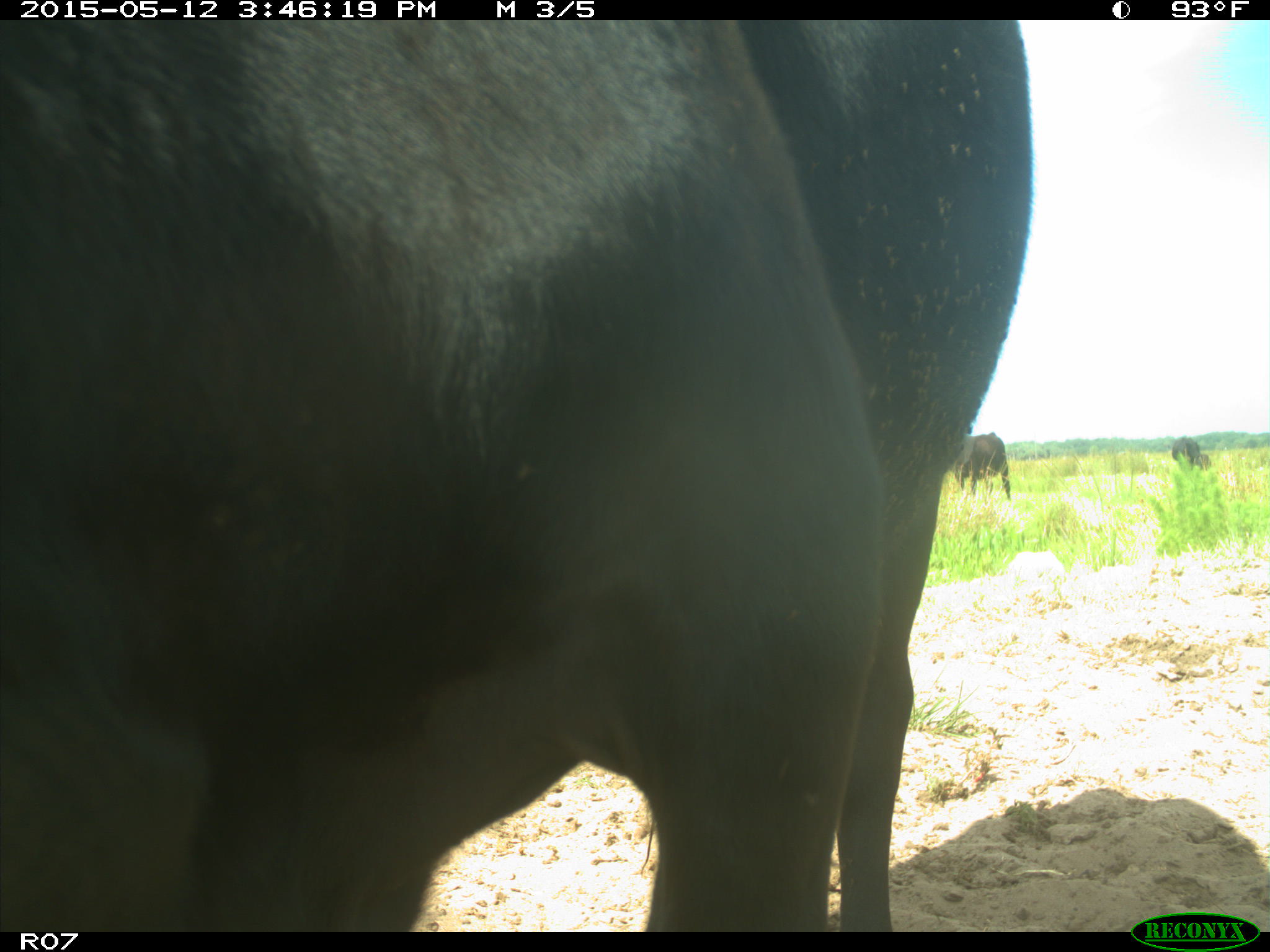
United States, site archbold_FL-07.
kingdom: Animalia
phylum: Chordata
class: Mammalia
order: Artiodactyla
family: Bovidae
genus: Bos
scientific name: Bos taurus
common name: domestic cow